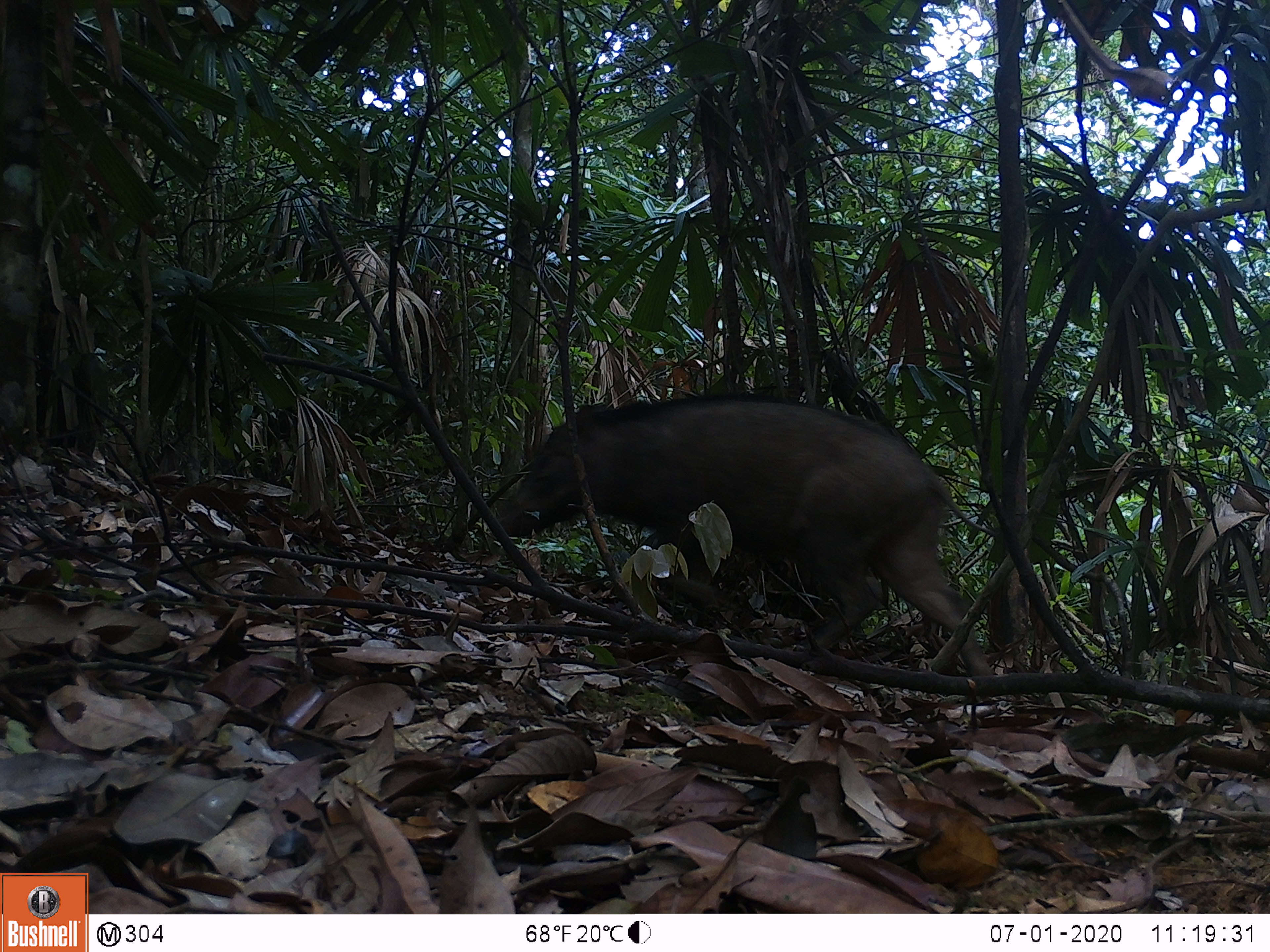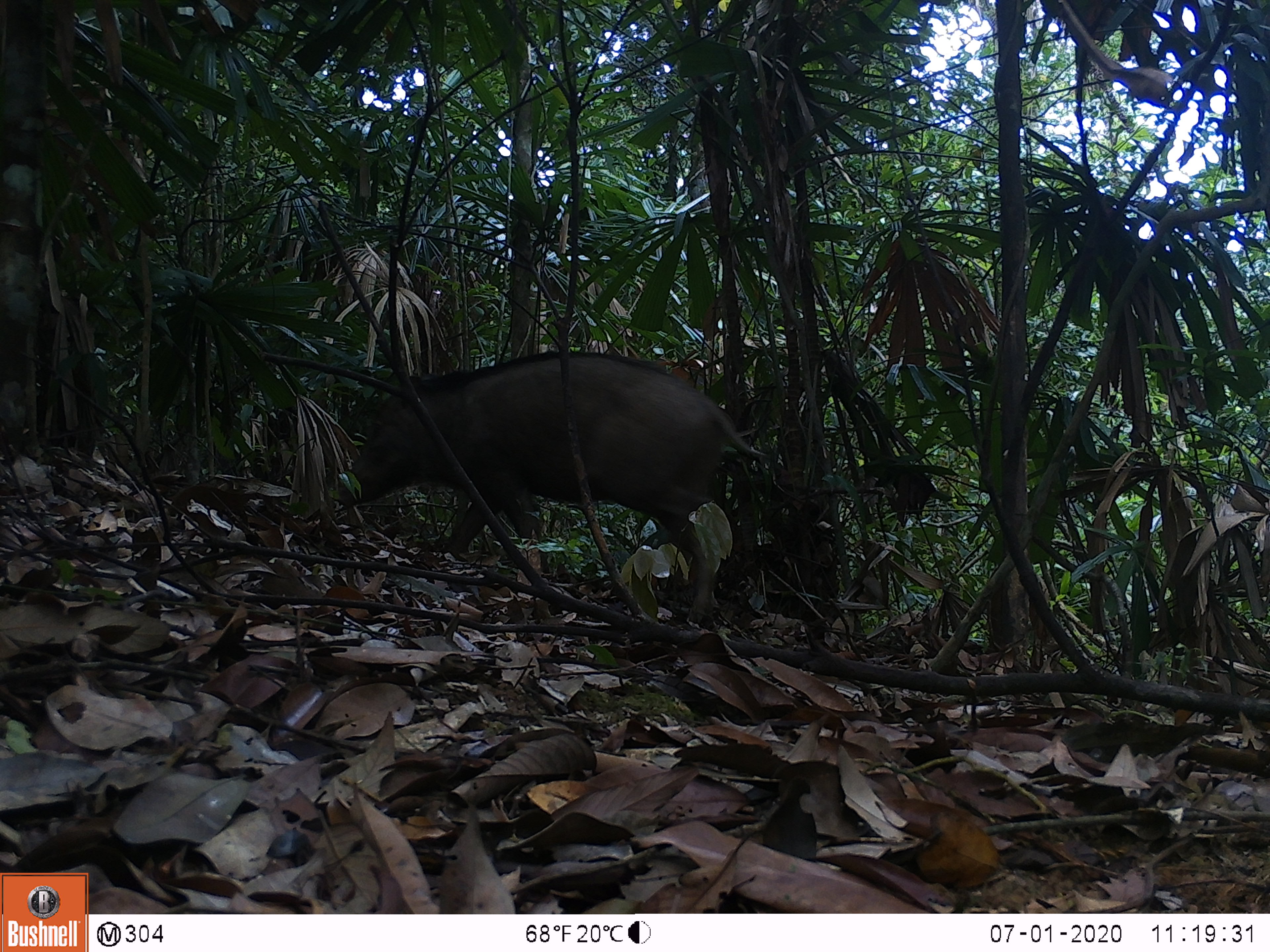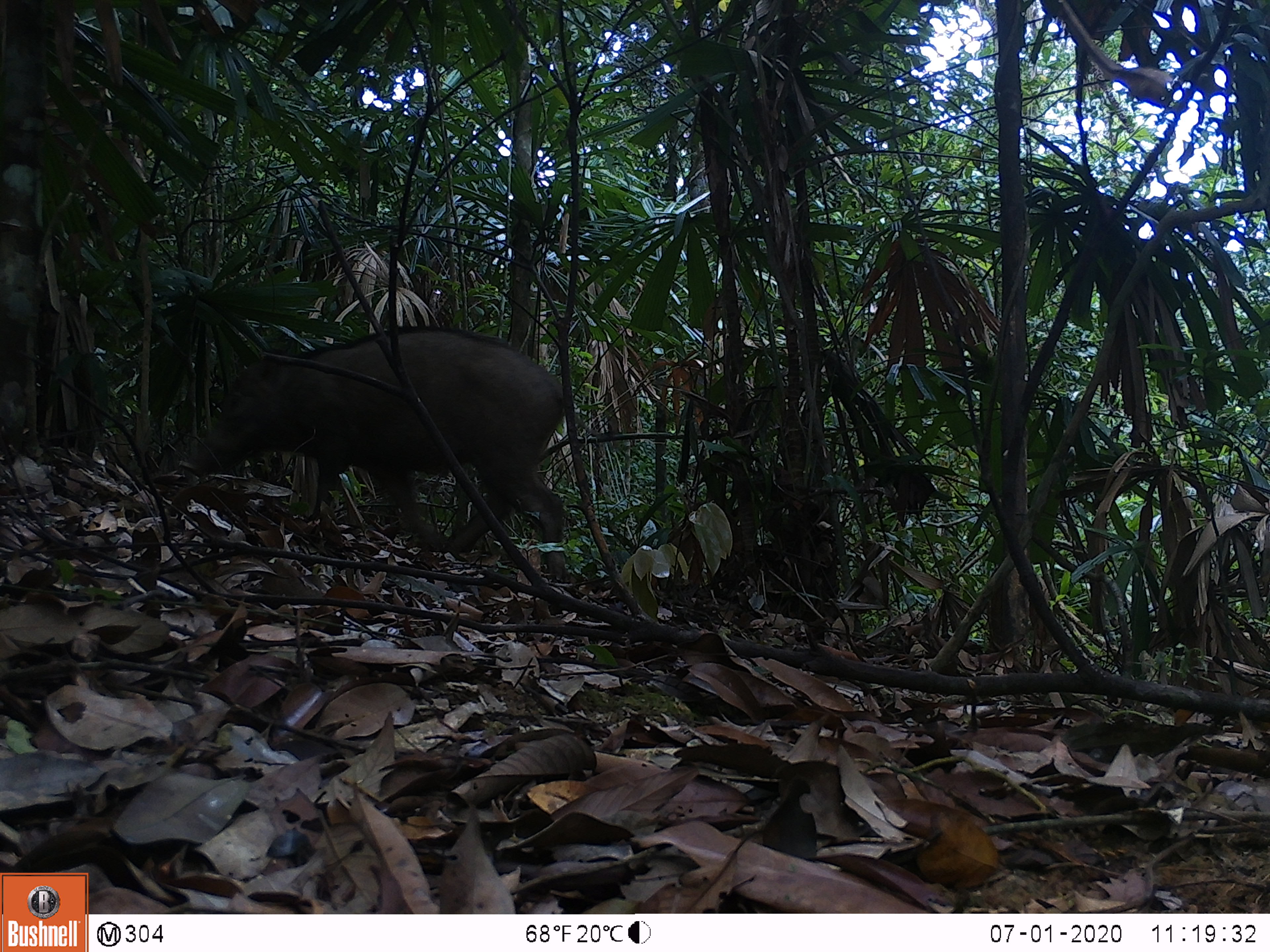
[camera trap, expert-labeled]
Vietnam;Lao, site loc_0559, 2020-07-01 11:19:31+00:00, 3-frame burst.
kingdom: Animalia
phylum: Chordata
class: Mammalia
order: Artiodactyla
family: Suidae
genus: Sus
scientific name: Sus scrofa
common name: eurasian wild pig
Eurasian wild pig (Sus scrofa). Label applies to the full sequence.